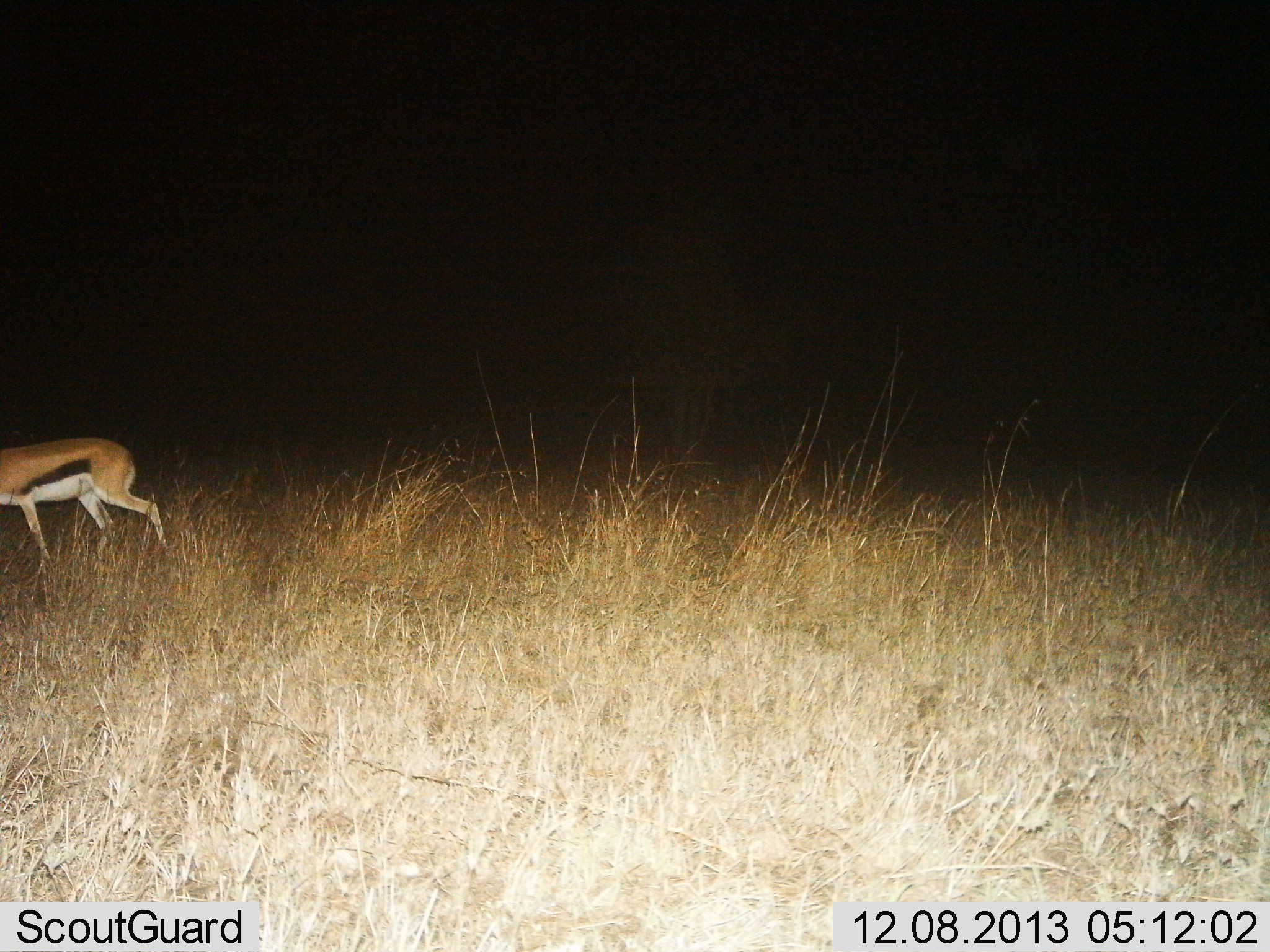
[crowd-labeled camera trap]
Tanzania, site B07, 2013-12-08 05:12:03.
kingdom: Animalia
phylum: Chordata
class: Mammalia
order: Artiodactyla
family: Bovidae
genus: Eudorcas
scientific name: Eudorcas thomsonii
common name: thomson's gazelle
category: gazellethomsons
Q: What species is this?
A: Gazellethomsons (thomson's gazelle) (Eudorcas thomsonii).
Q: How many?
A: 1.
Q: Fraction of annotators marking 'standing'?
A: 20%.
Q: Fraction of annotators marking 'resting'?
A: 0%.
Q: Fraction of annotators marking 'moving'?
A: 80%.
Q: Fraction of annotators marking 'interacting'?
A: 0%.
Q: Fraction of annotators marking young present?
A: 0%.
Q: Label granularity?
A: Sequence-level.